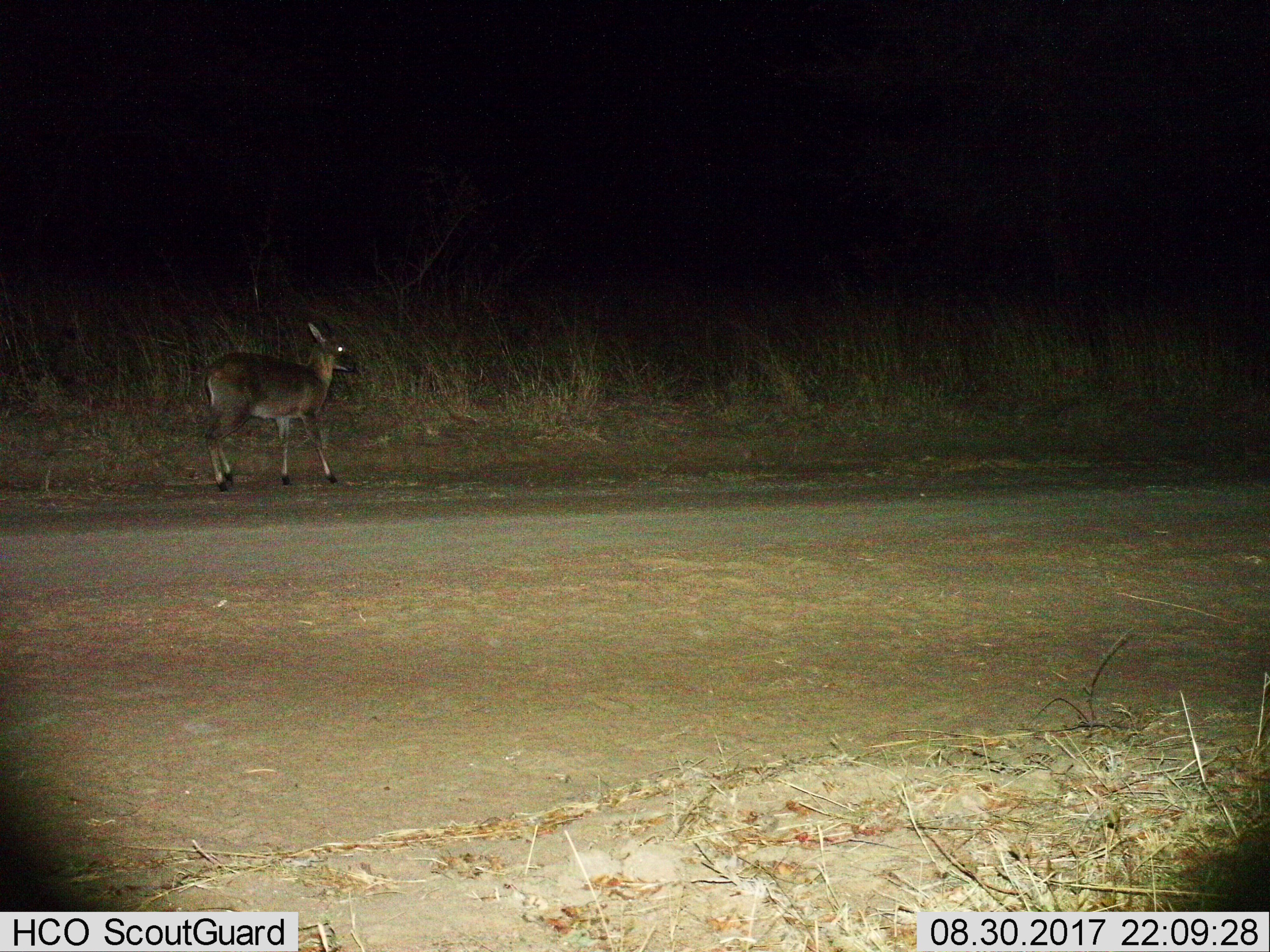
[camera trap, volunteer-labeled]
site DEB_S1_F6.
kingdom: Animalia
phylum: Chordata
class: Mammalia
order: Artiodactyla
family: Bovidae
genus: Sylvicapra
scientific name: Sylvicapra grimmia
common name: common duiker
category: duikercommongrey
Duikercommongrey (common duiker) (Sylvicapra grimmia), count 1. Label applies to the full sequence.